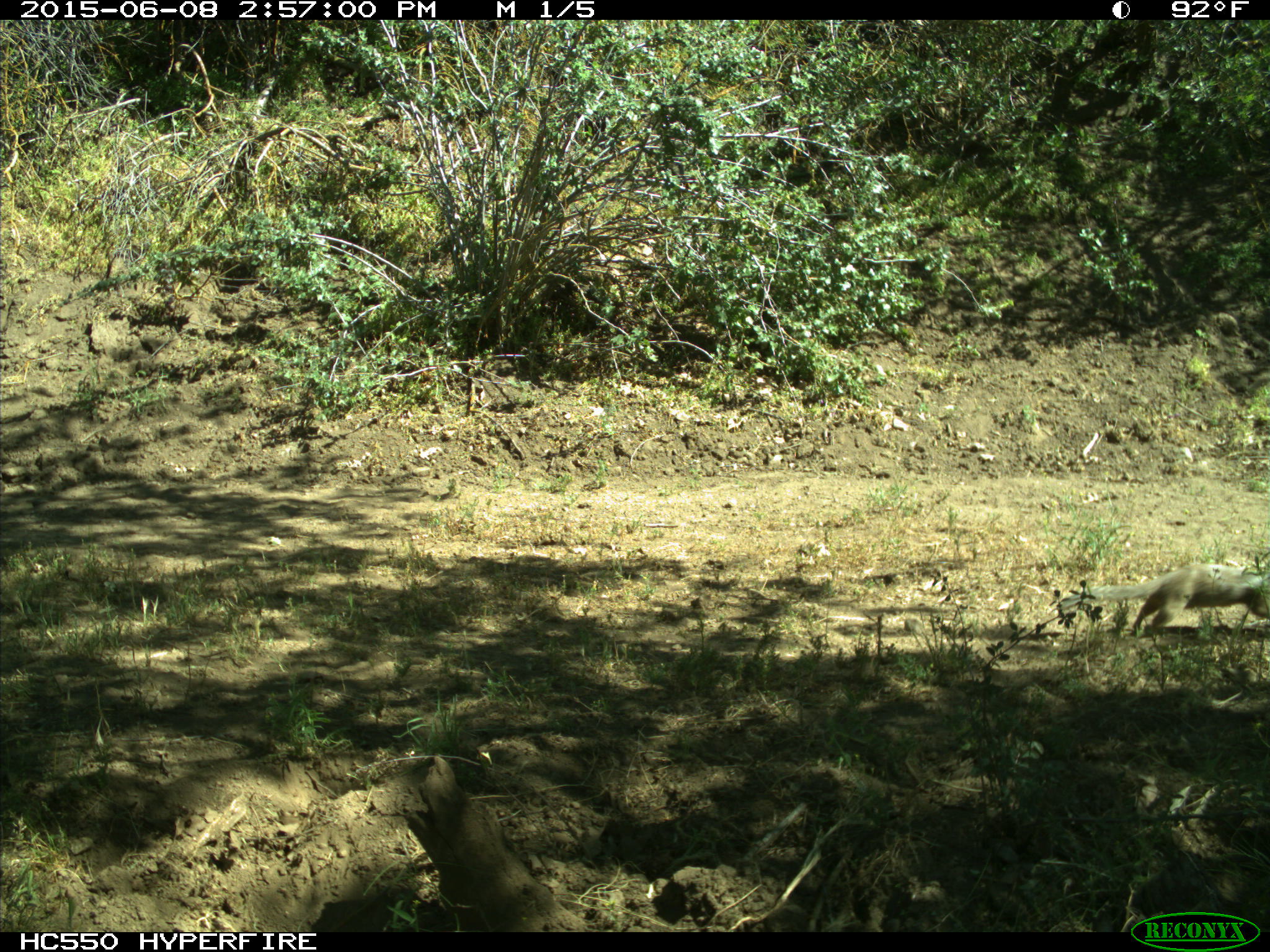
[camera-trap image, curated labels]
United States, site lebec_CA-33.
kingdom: Animalia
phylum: Chordata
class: Mammalia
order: Rodentia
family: Sciuridae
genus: Otospermophilus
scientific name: Otospermophilus beecheyi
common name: california ground squirrel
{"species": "Otospermophilus beecheyi (california ground squirrel)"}